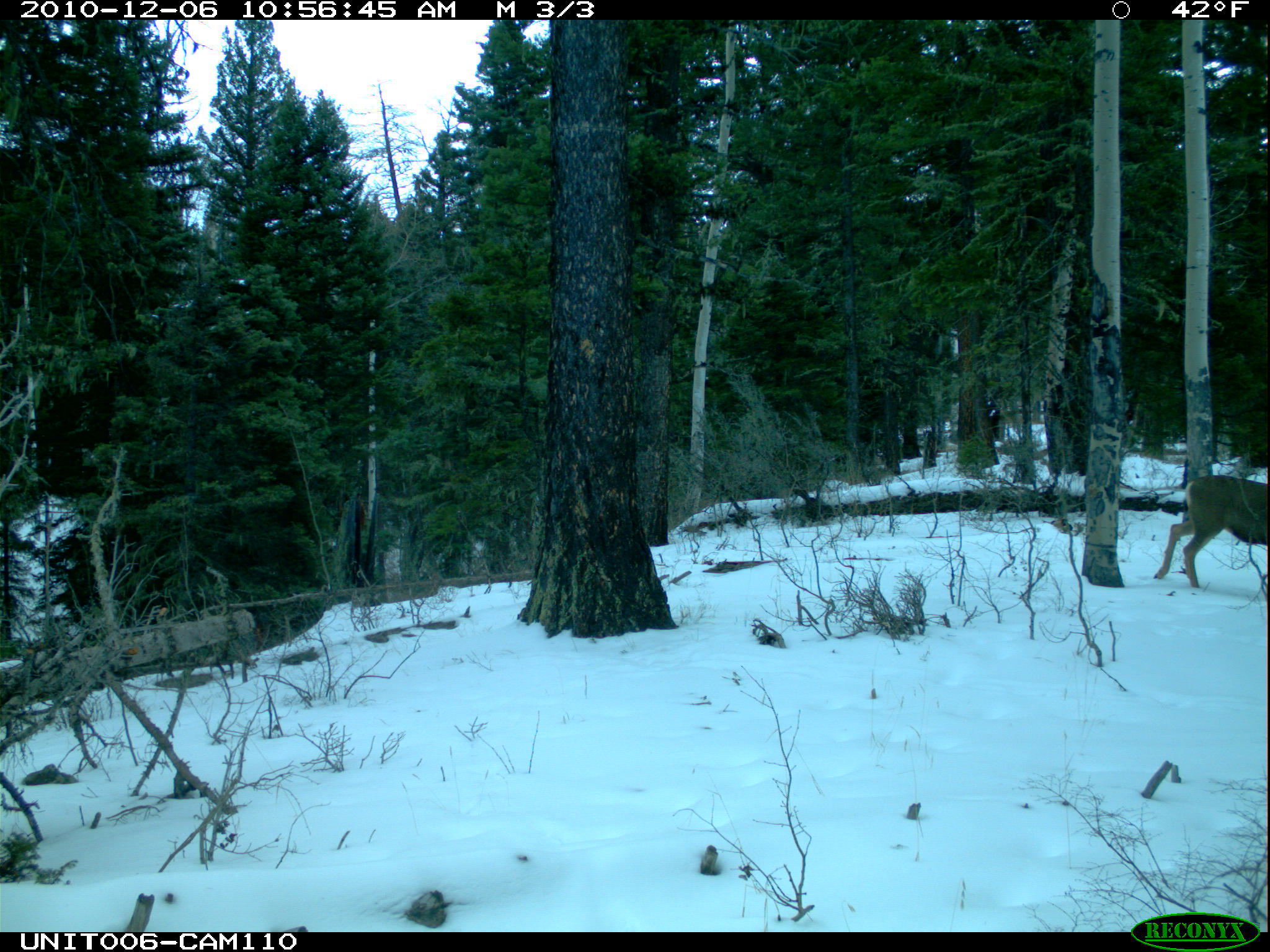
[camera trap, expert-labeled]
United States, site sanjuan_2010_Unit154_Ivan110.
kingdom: Animalia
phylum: Chordata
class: Mammalia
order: Artiodactyla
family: Cervidae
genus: Odocoileus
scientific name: Odocoileus hemionus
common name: mule deer